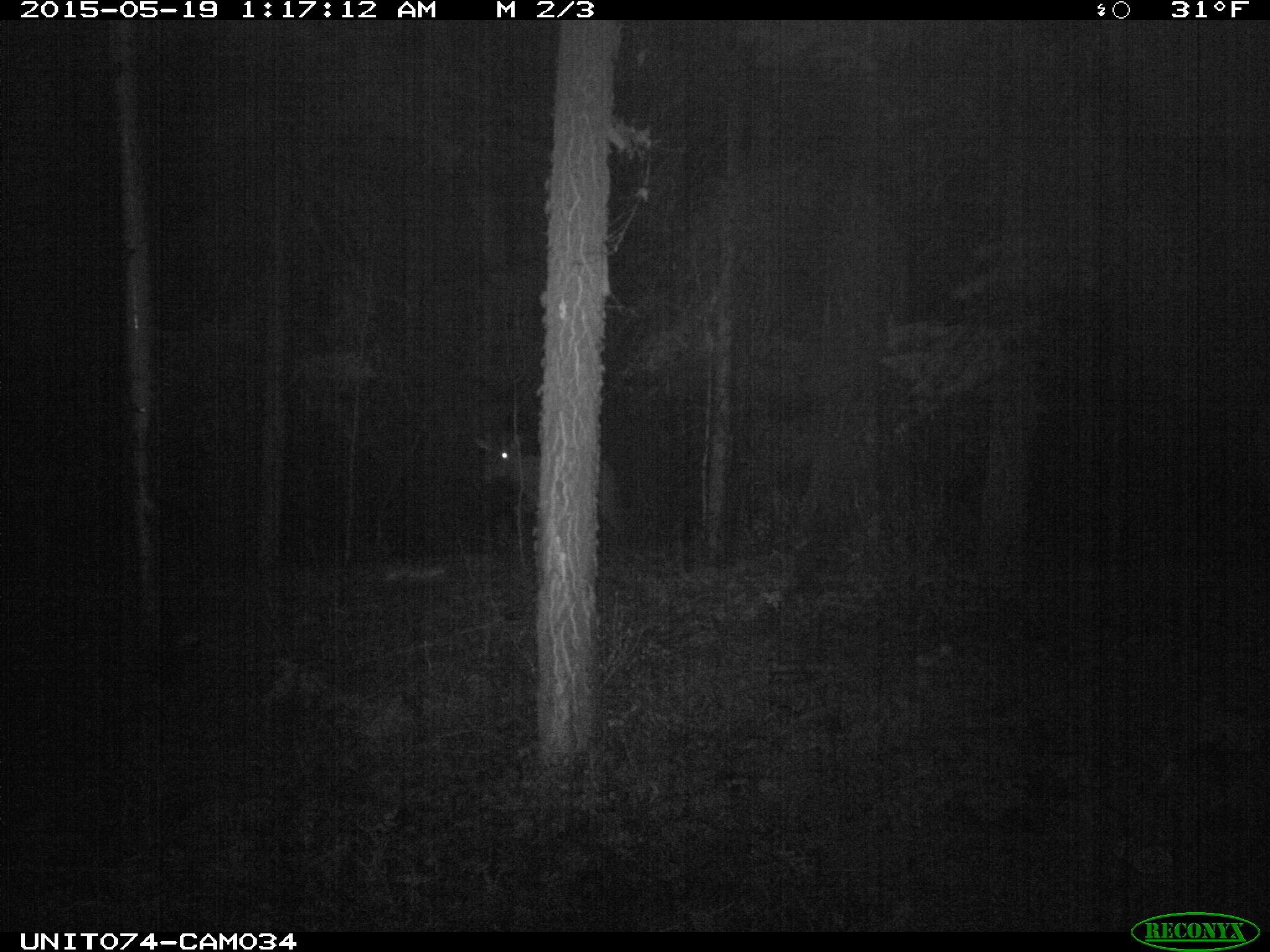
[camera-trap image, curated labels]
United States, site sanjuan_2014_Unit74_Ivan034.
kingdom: Animalia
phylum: Chordata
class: Mammalia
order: Artiodactyla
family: Cervidae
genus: Cervus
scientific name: Cervus elaphus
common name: red deer